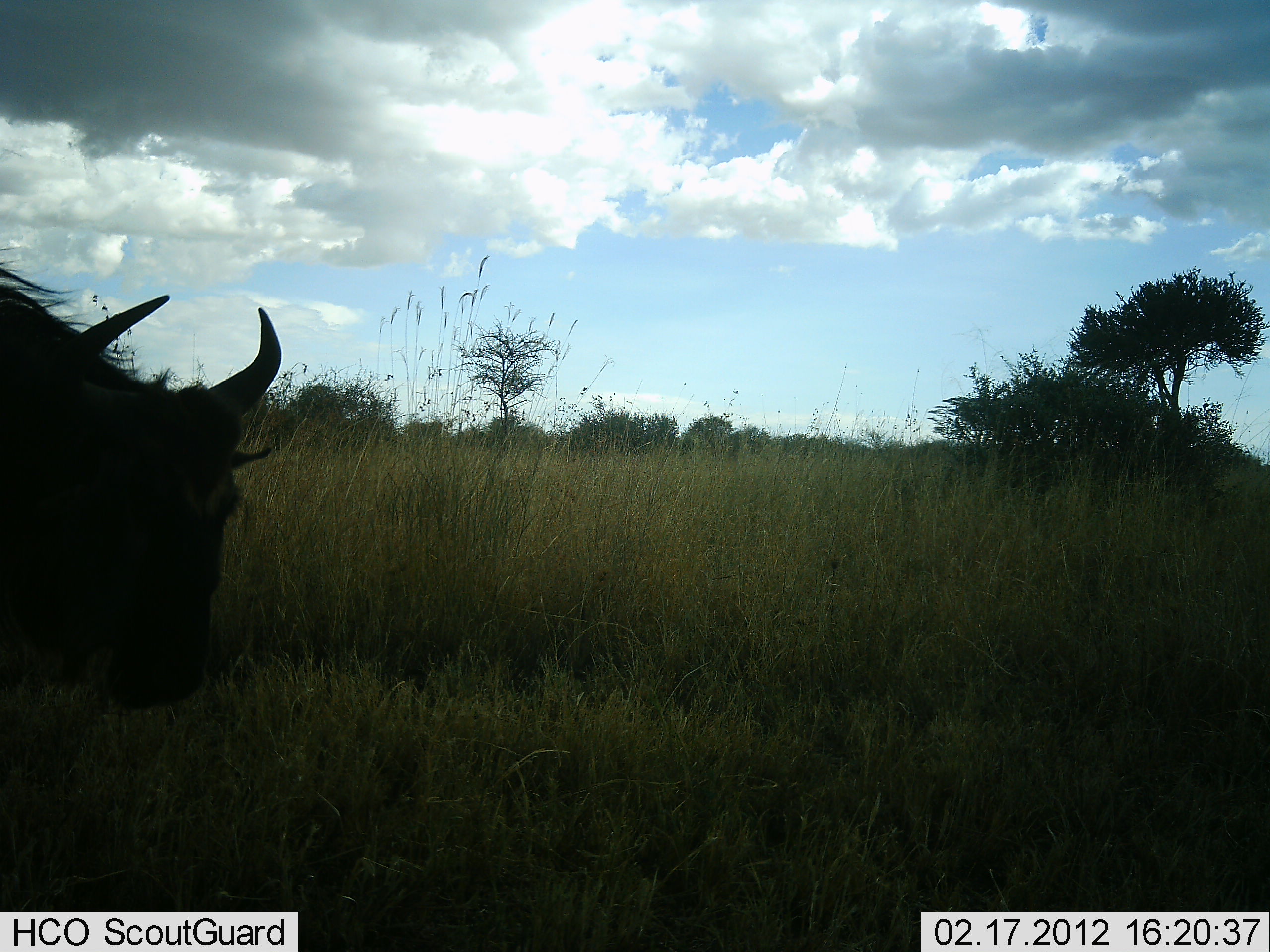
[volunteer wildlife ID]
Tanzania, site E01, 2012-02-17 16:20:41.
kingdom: Animalia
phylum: Chordata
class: Mammalia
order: Artiodactyla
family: Bovidae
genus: Connochaetes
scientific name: Connochaetes taurinus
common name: blue wildebeest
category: wildebeest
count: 1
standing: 62%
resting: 0%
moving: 28%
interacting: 0%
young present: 0%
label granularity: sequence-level